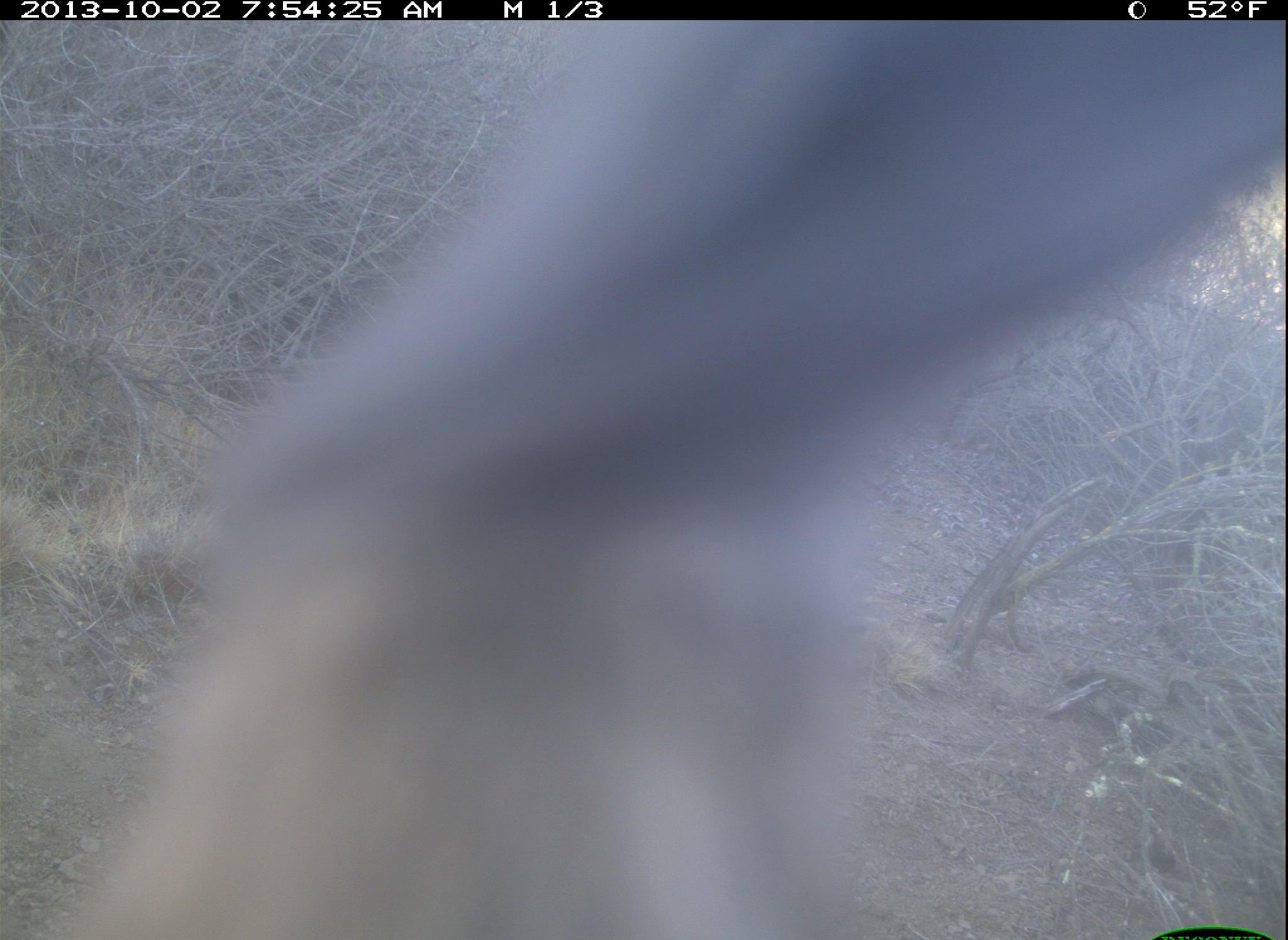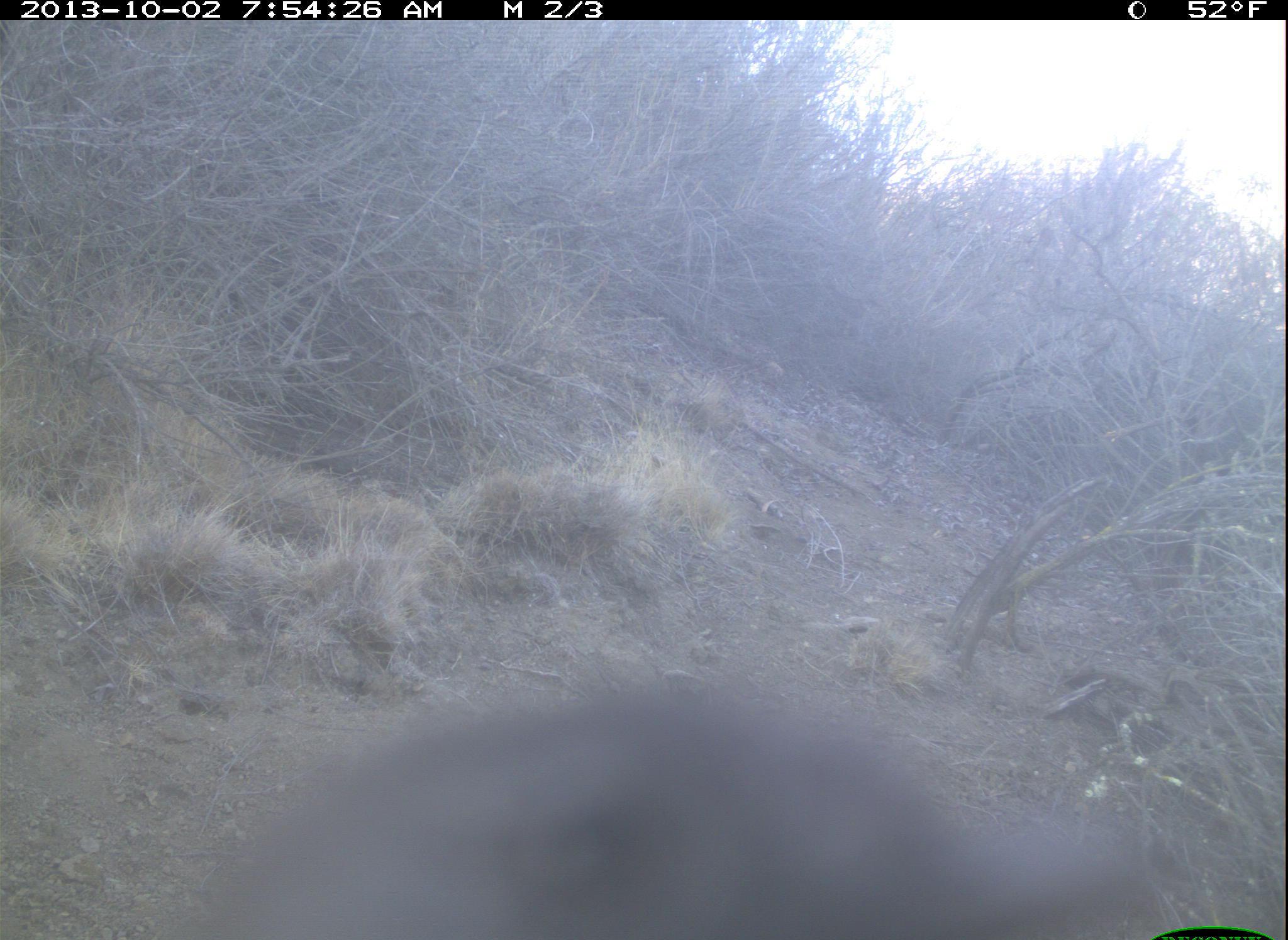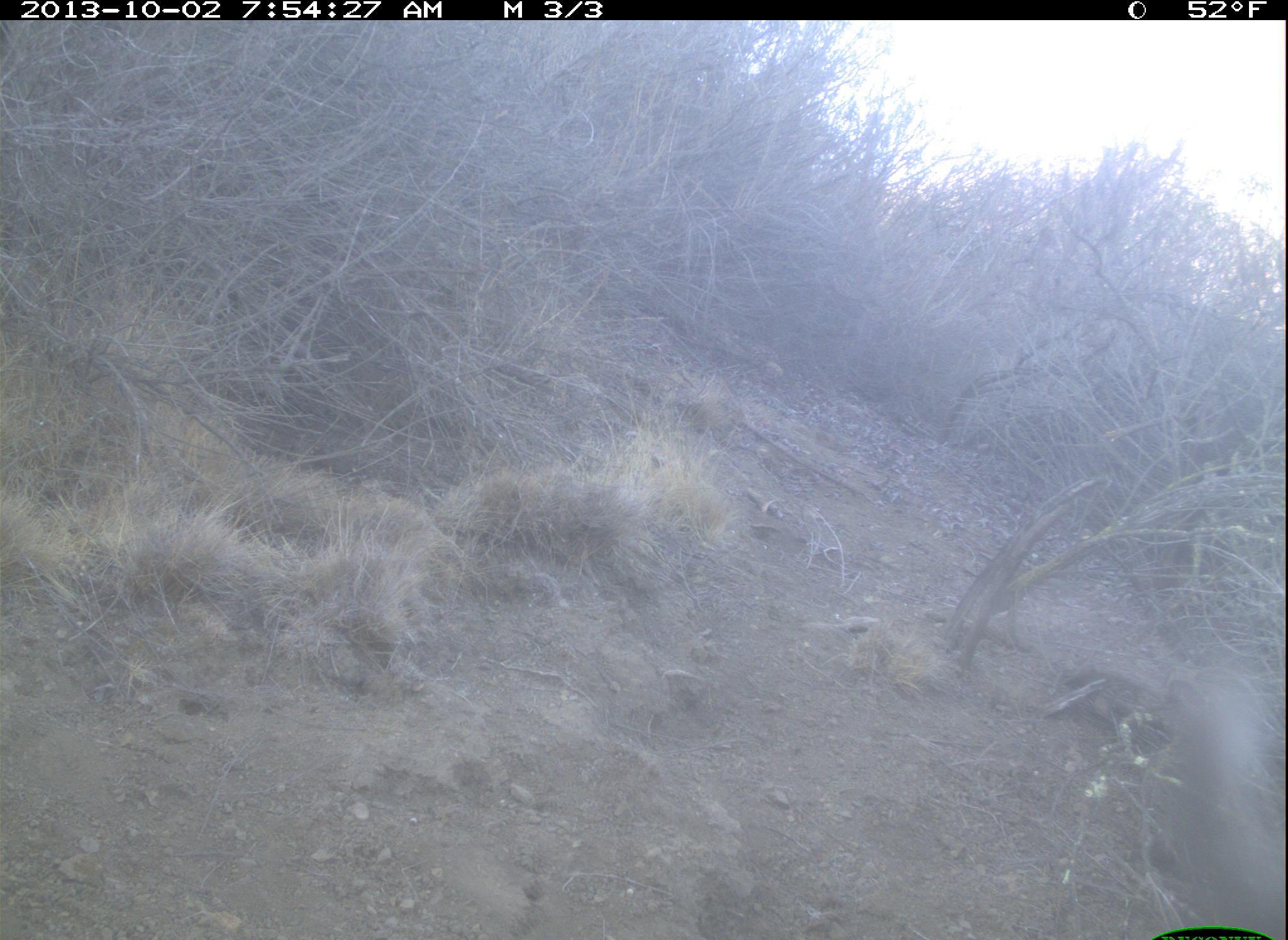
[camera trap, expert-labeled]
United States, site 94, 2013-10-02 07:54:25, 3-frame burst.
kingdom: Animalia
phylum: Chordata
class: Aves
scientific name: Aves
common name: bird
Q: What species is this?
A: Bird (Aves).